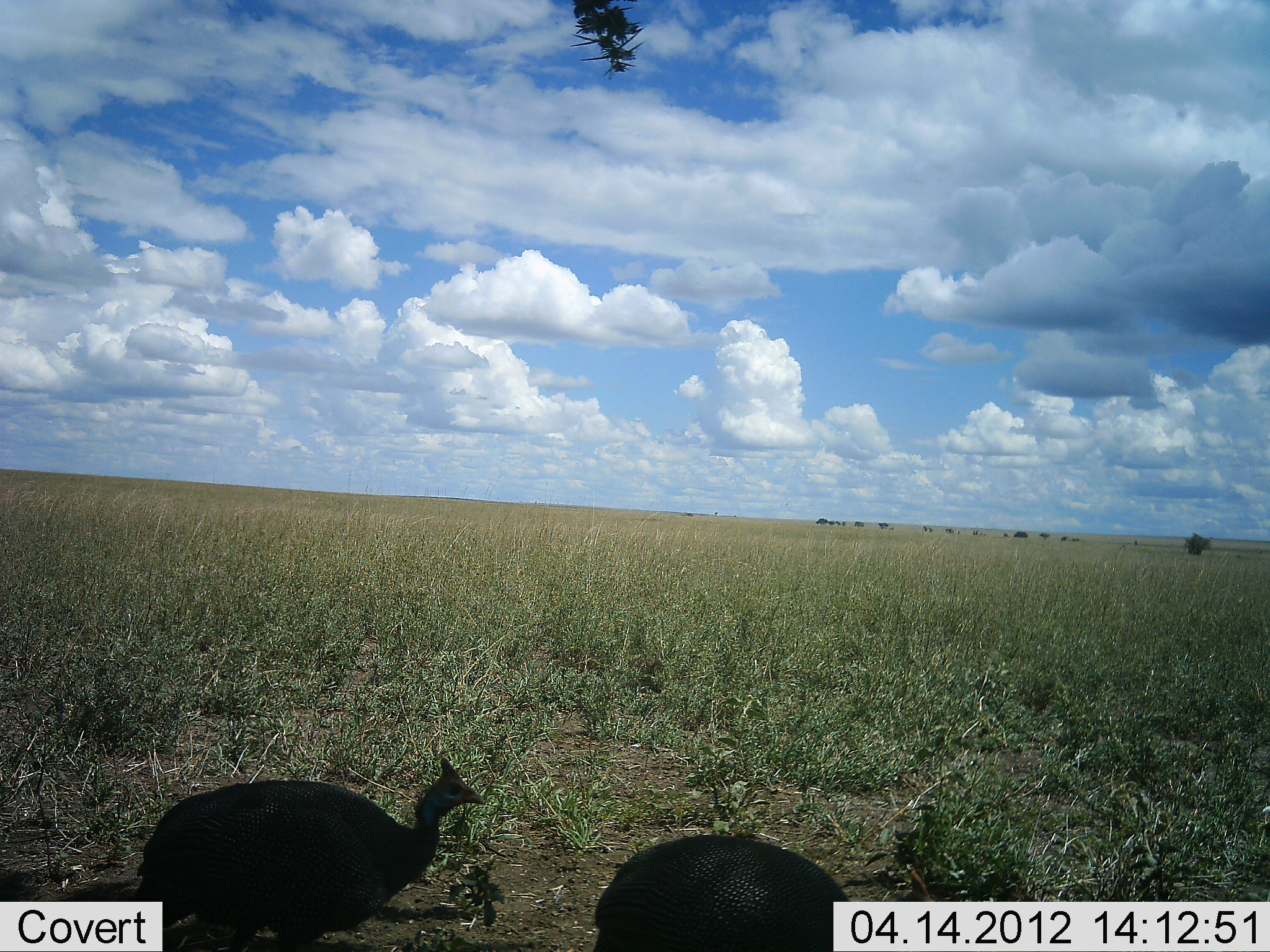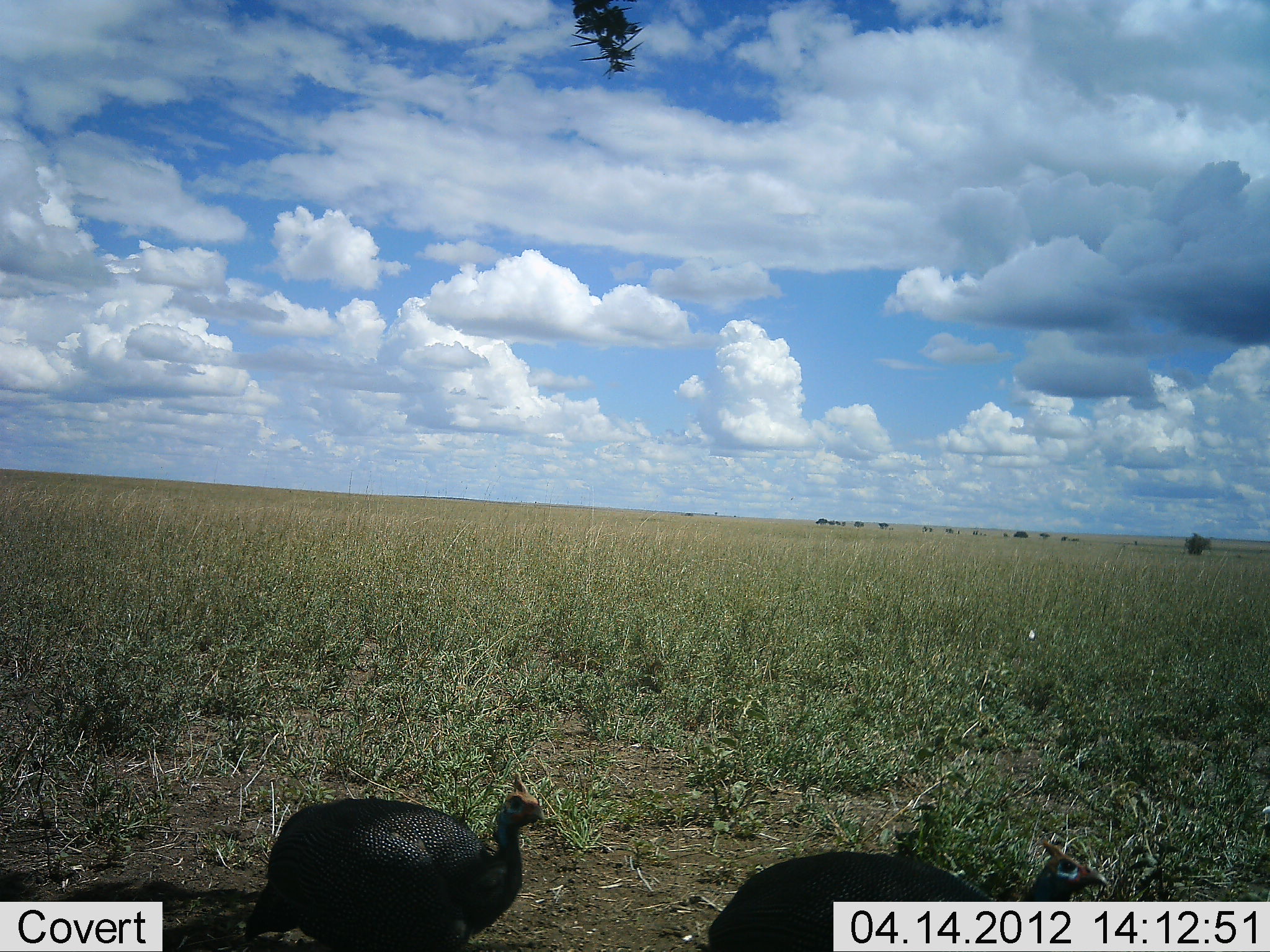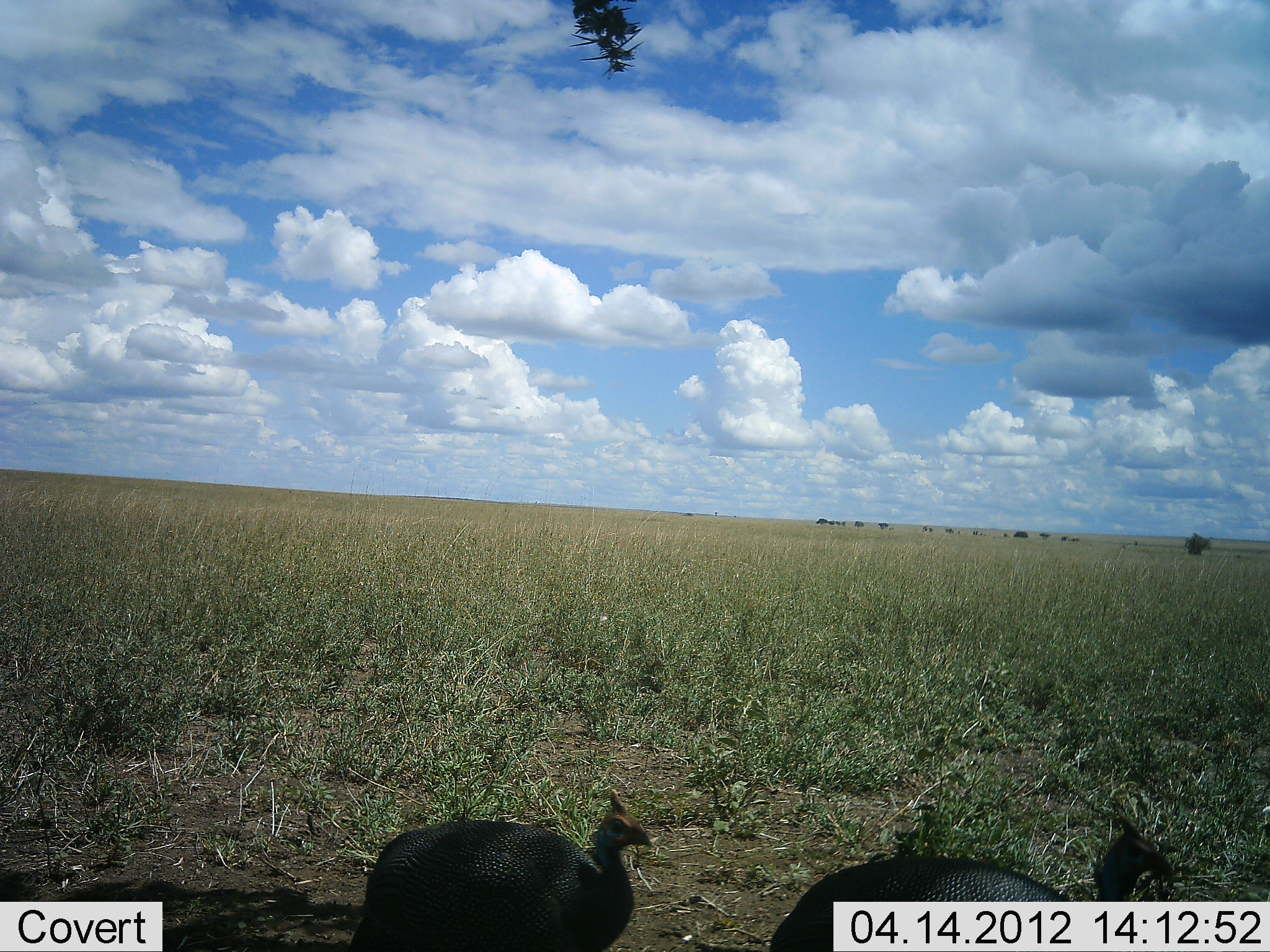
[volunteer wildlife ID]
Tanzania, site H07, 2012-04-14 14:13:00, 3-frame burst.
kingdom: Animalia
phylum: Chordata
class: Aves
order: Galliformes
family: Numididae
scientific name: Numididae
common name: guinea fowl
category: guineafowl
Guineafowl (guinea fowl) (Numididae), count 2. Behavior (volunteer vote fractions): standing 12%, resting 0%, moving 88%, interacting 0%. Young present (vote fraction): 0%. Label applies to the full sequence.